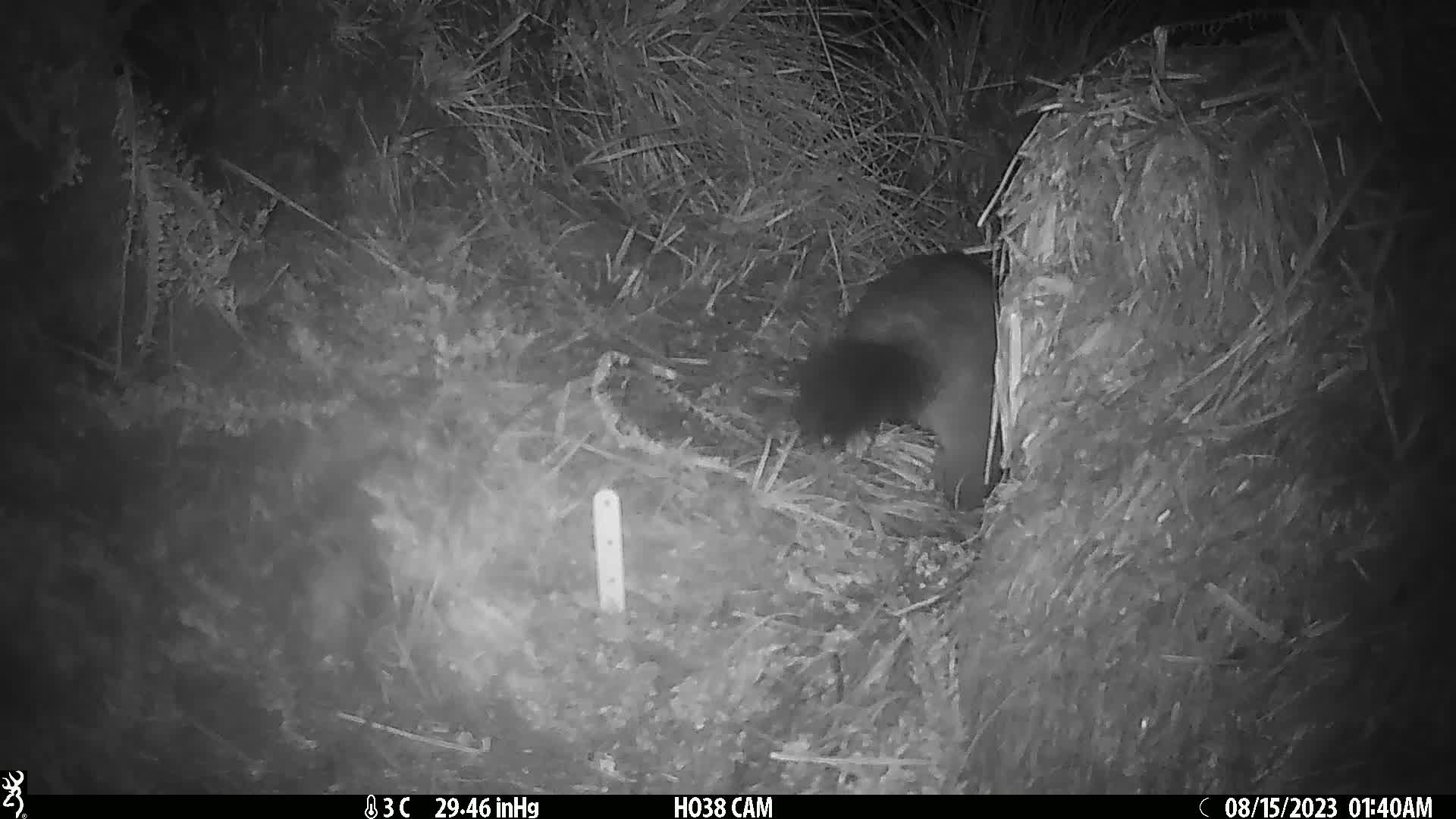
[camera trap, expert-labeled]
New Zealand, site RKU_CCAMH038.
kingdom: Animalia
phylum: Chordata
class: Mammalia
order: Diprotodontia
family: Phalangeridae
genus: Trichosurus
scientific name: Trichosurus vulpecula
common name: common brushtail possum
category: possum